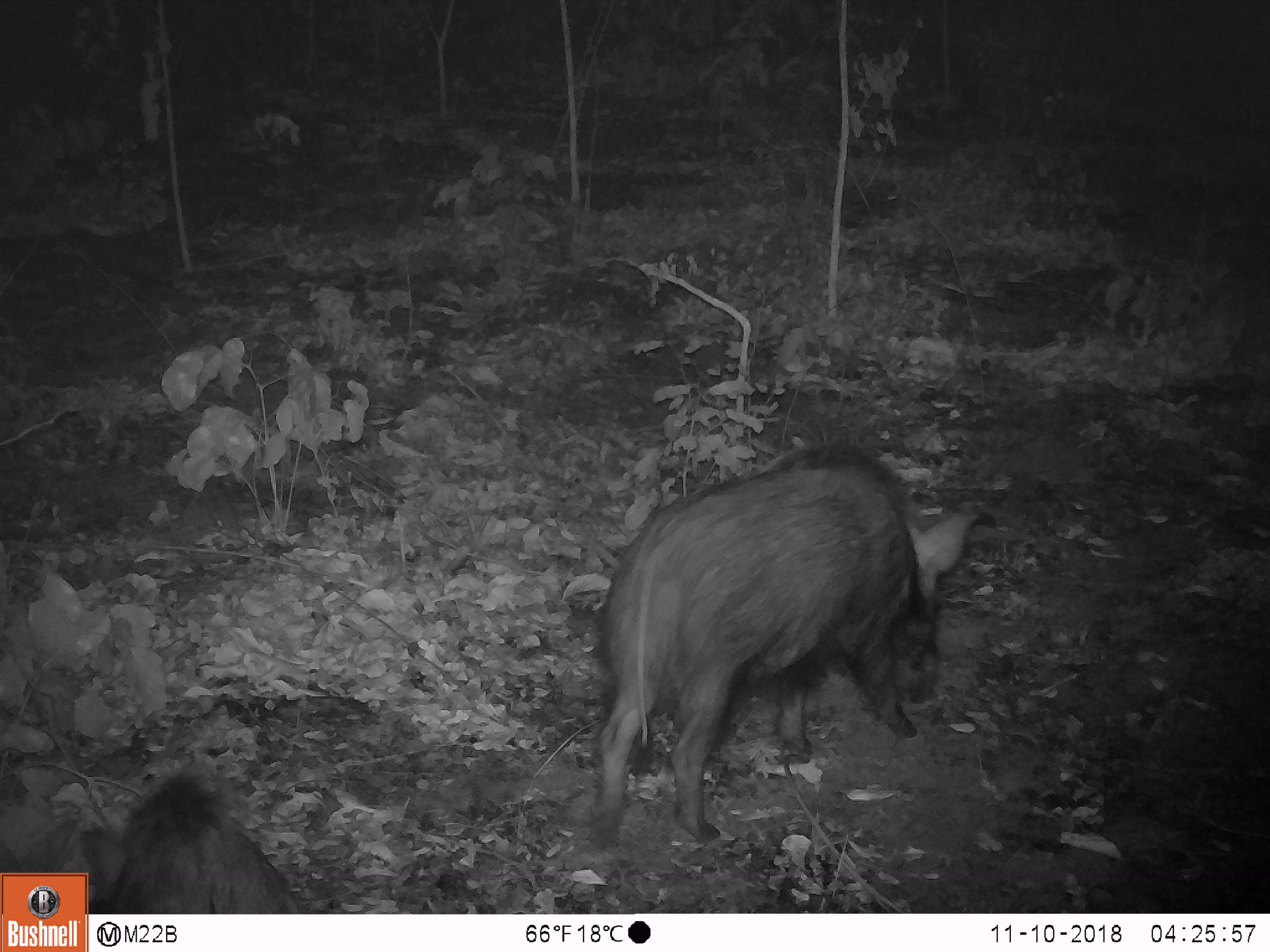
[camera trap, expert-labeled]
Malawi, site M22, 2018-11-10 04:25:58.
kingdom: Animalia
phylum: Chordata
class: Mammalia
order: Artiodactyla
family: Suidae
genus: Potamochoerus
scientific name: Potamochoerus larvatus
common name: bushpig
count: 2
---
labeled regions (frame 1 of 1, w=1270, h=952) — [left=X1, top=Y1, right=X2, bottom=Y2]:
bushpig: [left=554, top=438, right=982, bottom=856]; [left=90, top=772, right=302, bottom=914]